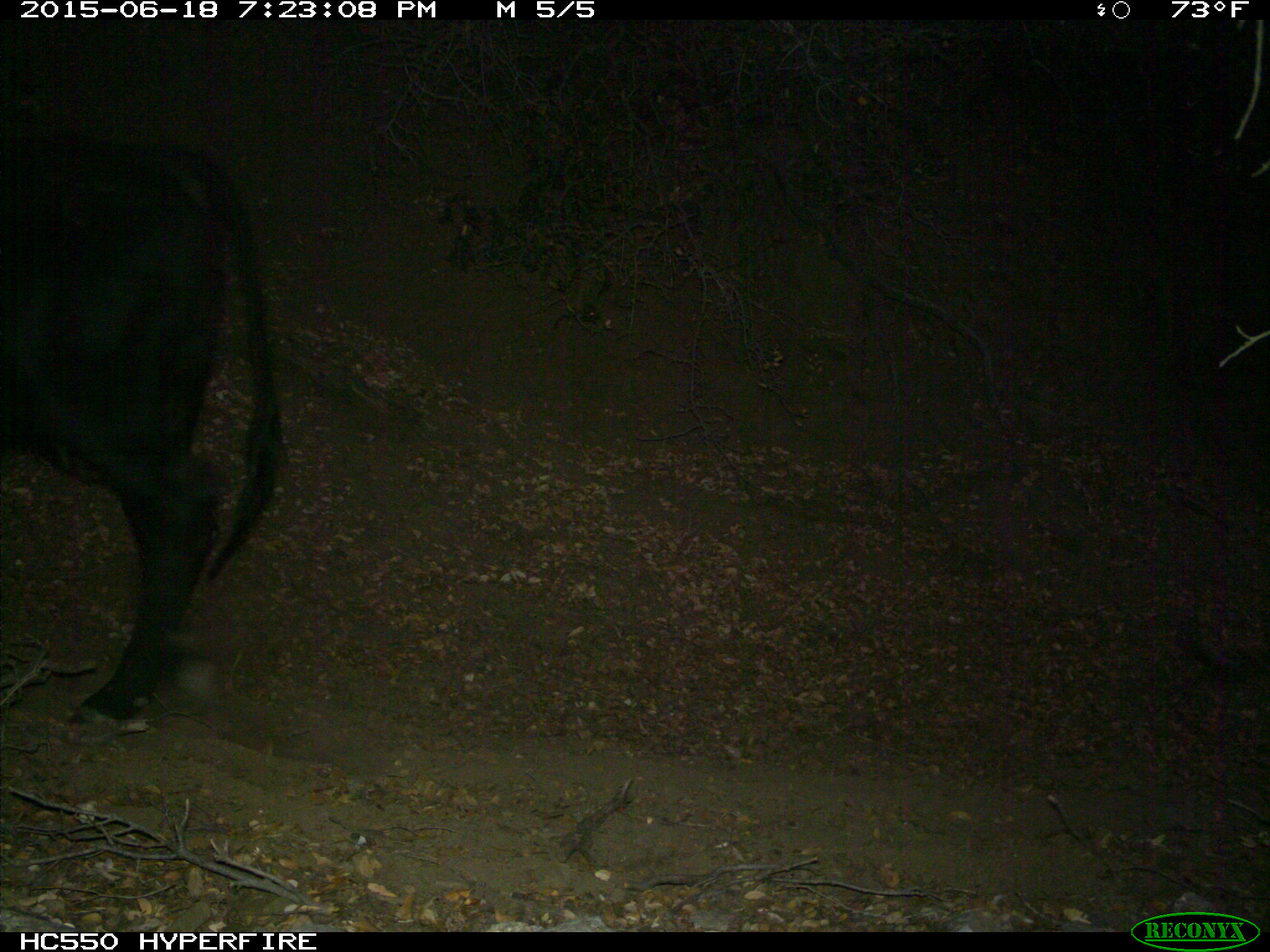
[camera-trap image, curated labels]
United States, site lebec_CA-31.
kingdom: Animalia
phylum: Chordata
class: Mammalia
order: Artiodactyla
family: Bovidae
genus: Bos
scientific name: Bos taurus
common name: domestic cow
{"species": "Bos taurus (domestic cow)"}